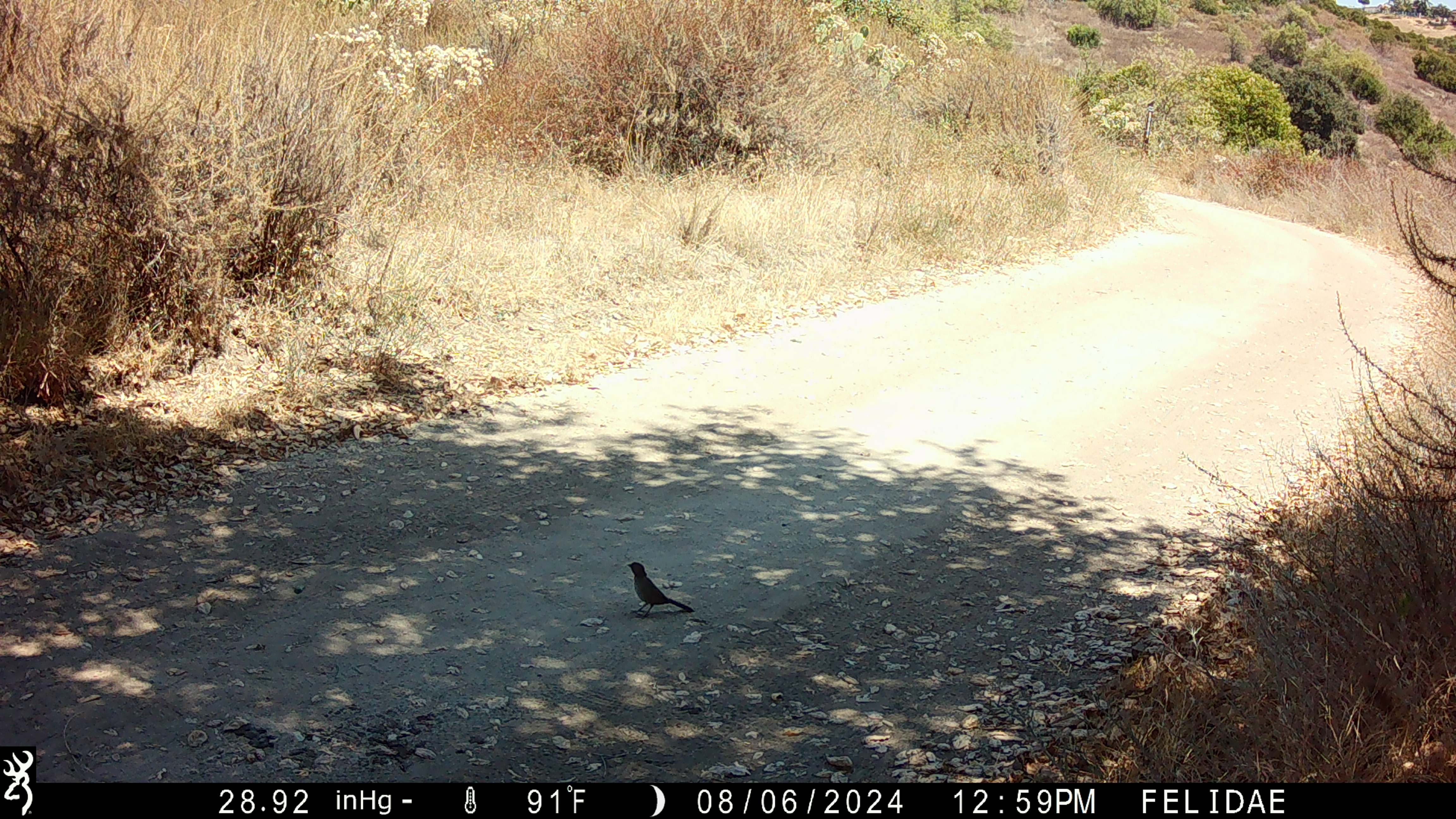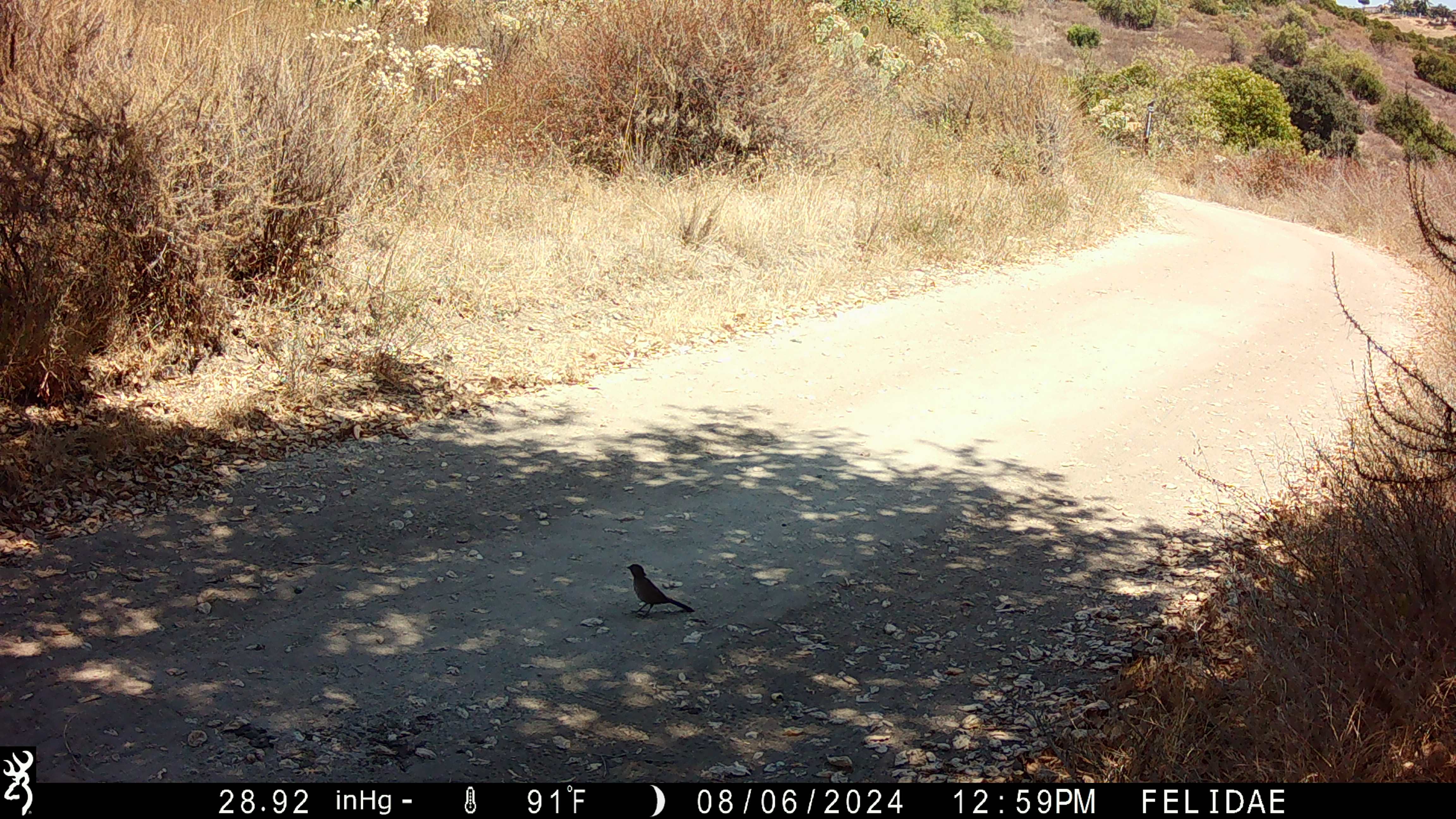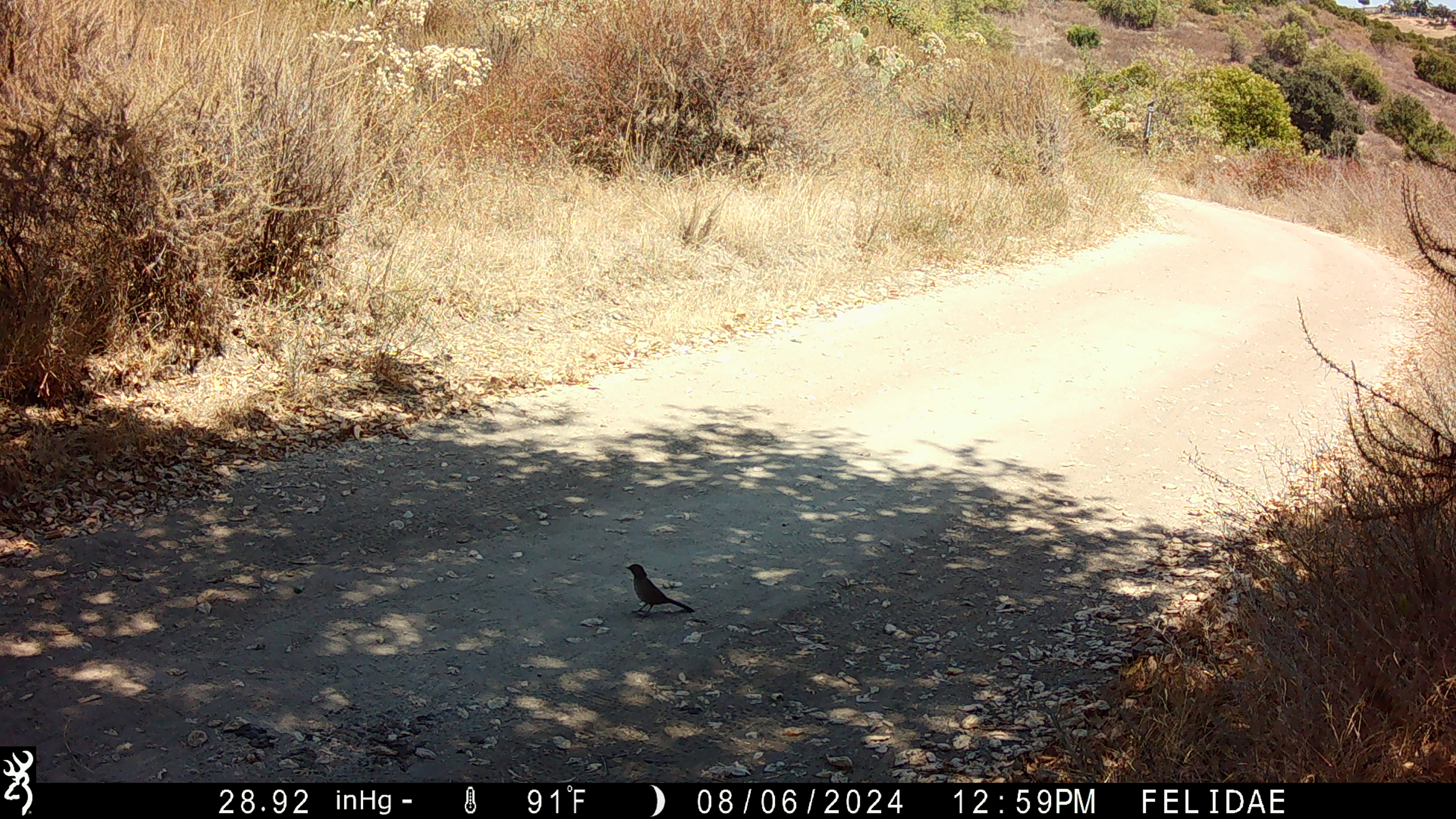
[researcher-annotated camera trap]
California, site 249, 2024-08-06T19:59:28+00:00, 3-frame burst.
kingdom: Animalia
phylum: Chordata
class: Aves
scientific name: Aves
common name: bird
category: unknown bird